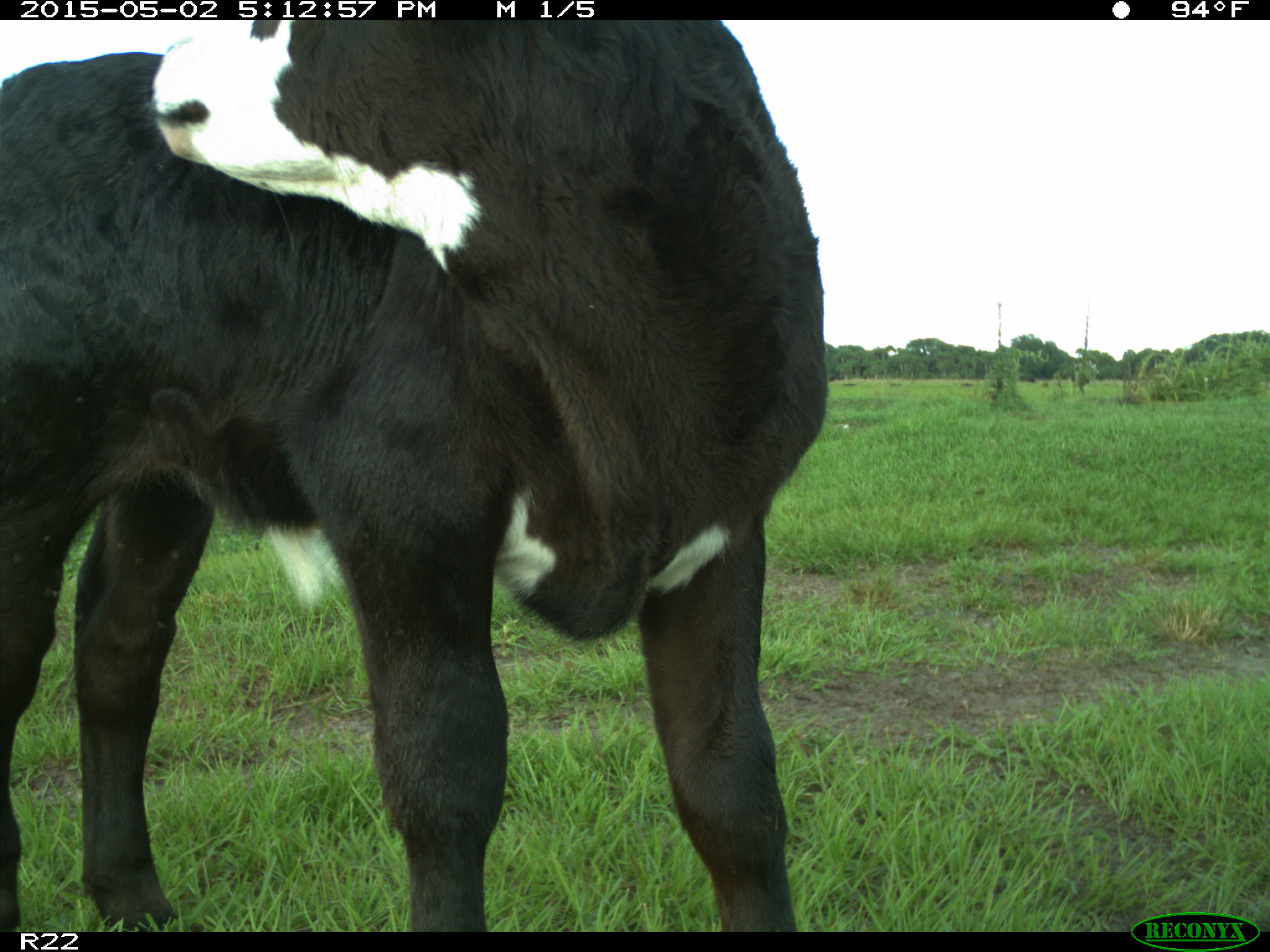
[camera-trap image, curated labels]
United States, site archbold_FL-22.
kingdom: Animalia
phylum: Chordata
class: Mammalia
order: Artiodactyla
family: Bovidae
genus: Bos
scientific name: Bos taurus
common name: domestic cow